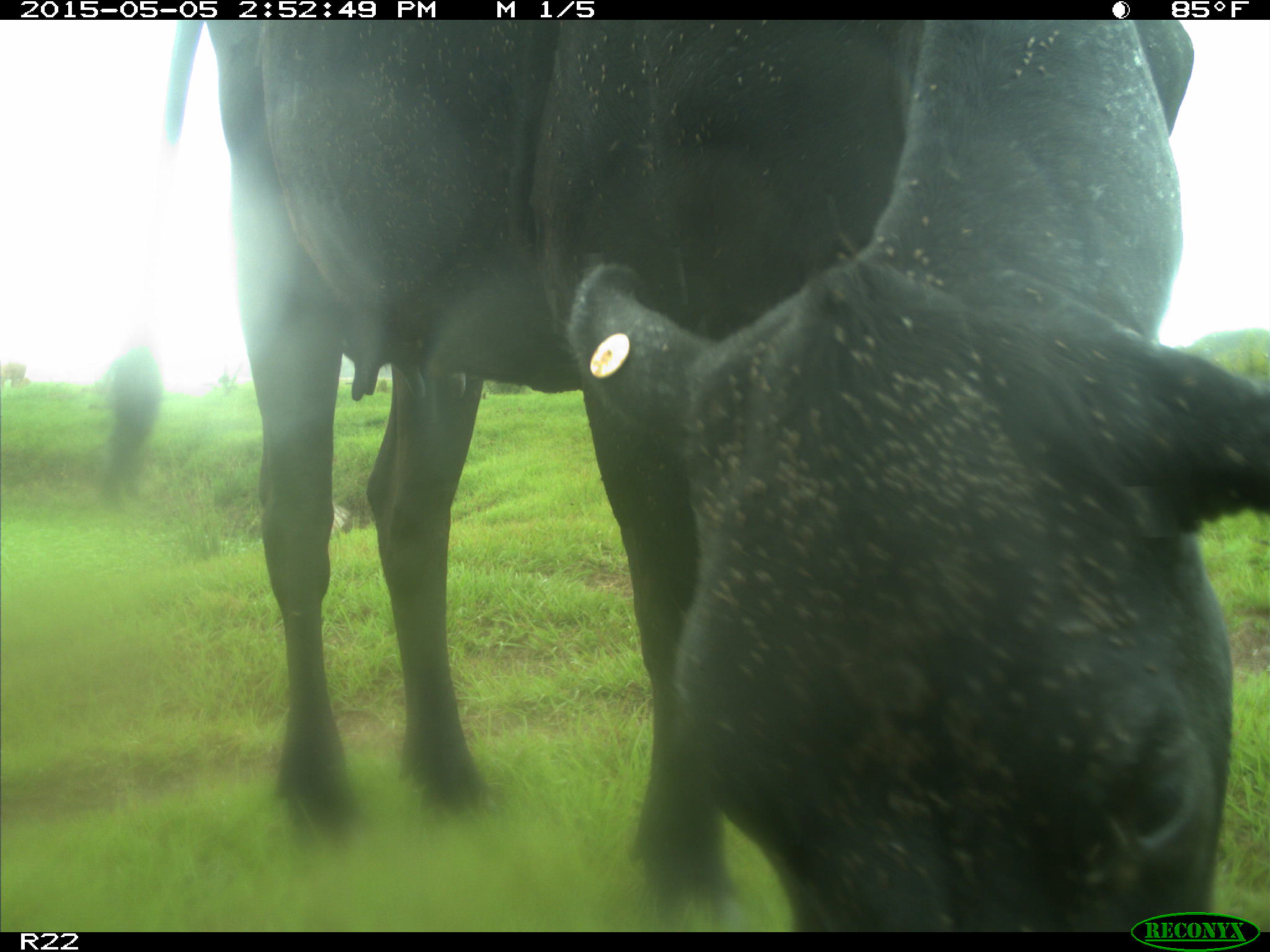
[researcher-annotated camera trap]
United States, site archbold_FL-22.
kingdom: Animalia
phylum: Chordata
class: Mammalia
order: Artiodactyla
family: Bovidae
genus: Bos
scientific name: Bos taurus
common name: domestic cow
Bos taurus (domestic cow).